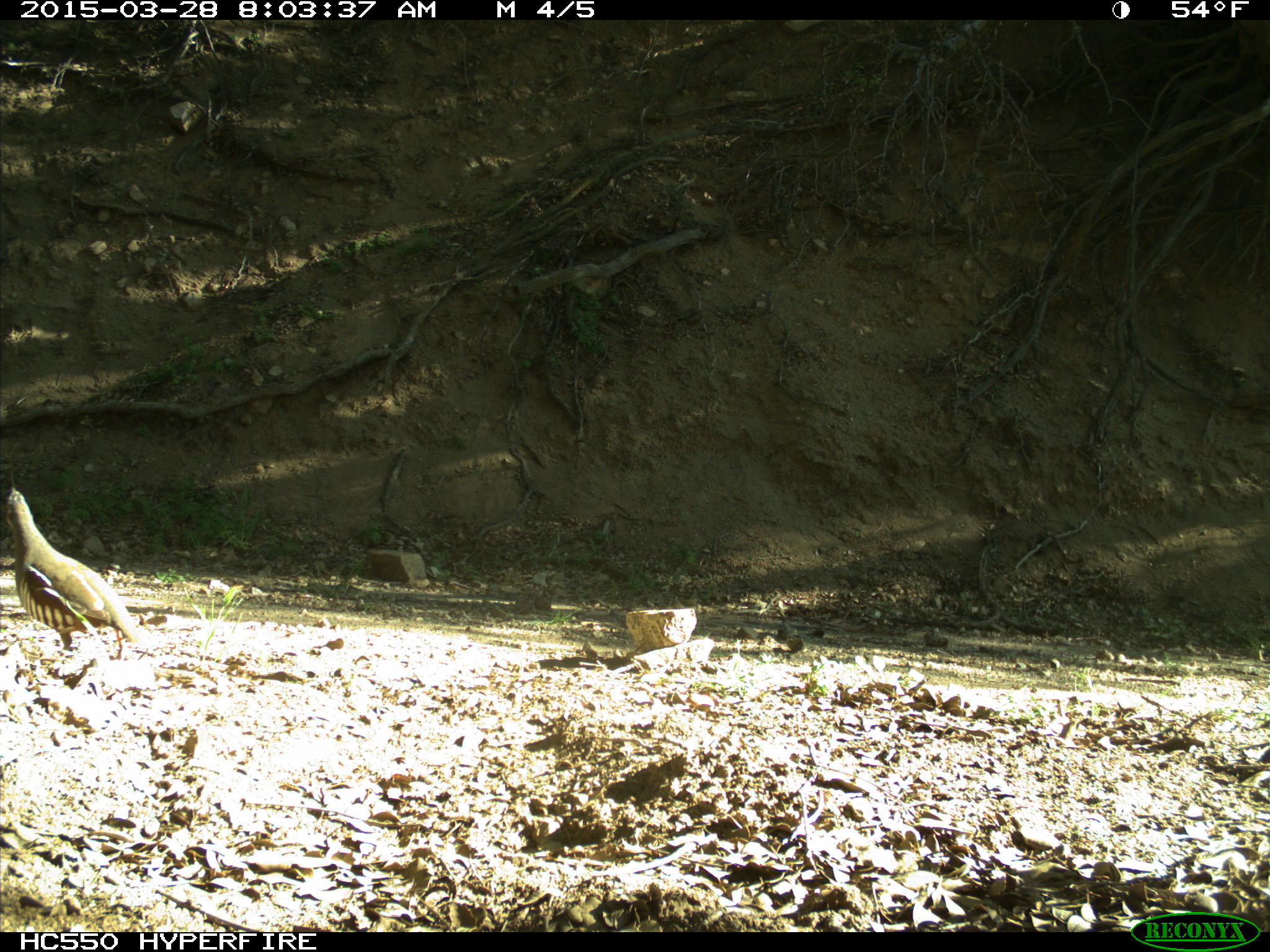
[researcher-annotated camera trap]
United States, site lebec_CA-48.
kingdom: Animalia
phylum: Chordata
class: Aves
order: Galliformes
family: Odontophoridae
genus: Callipepla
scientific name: Callipepla californica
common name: california quail